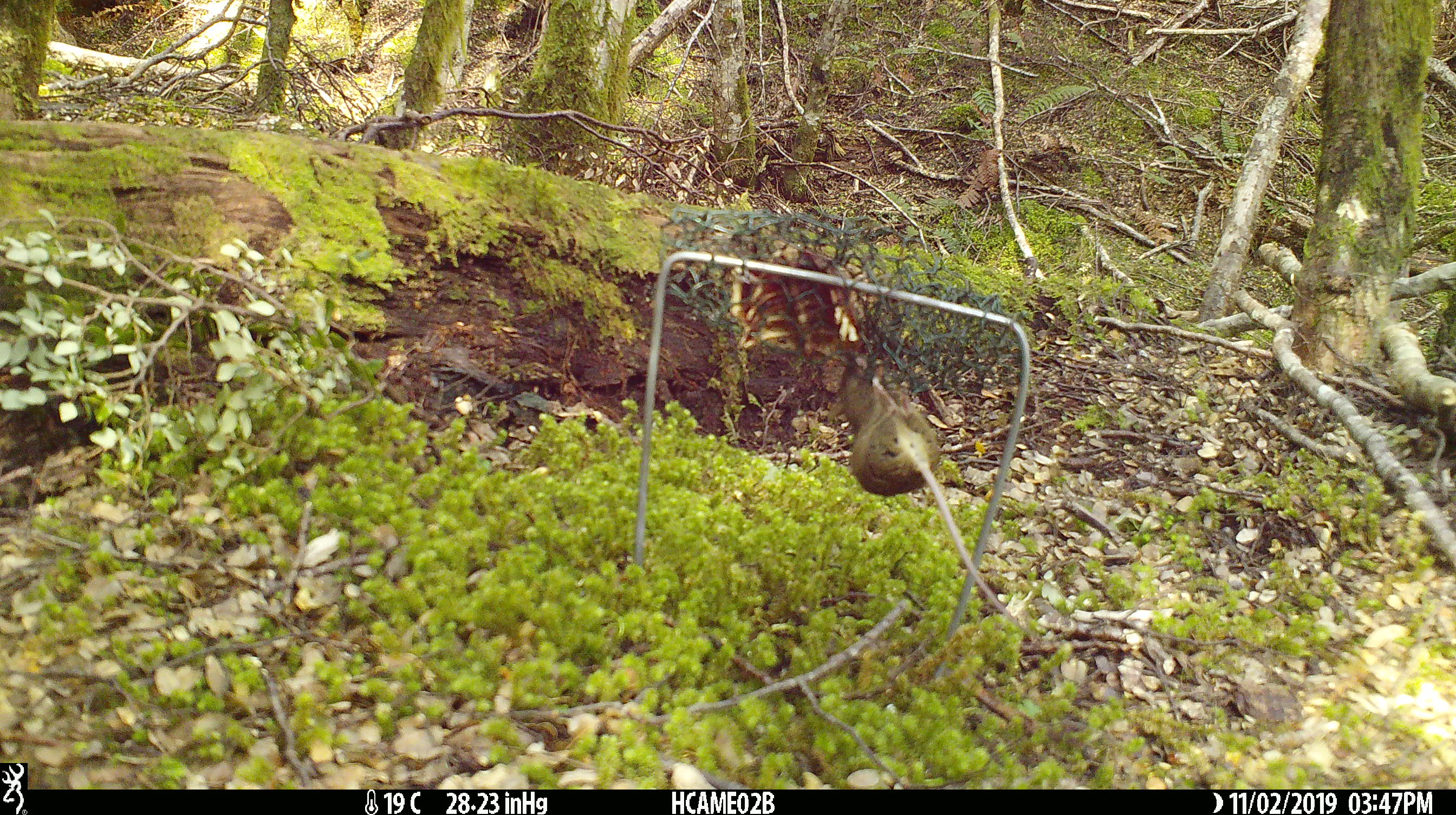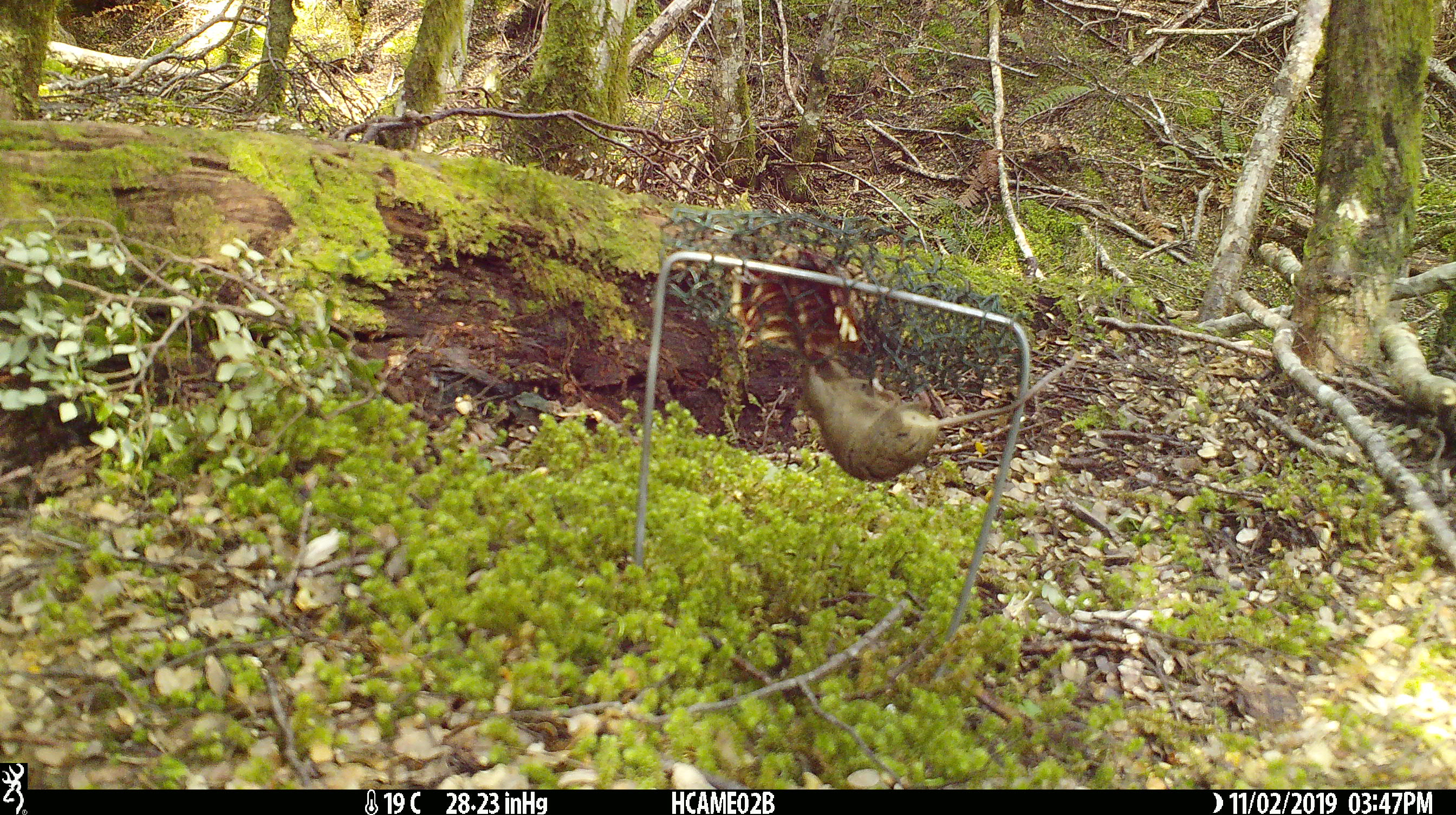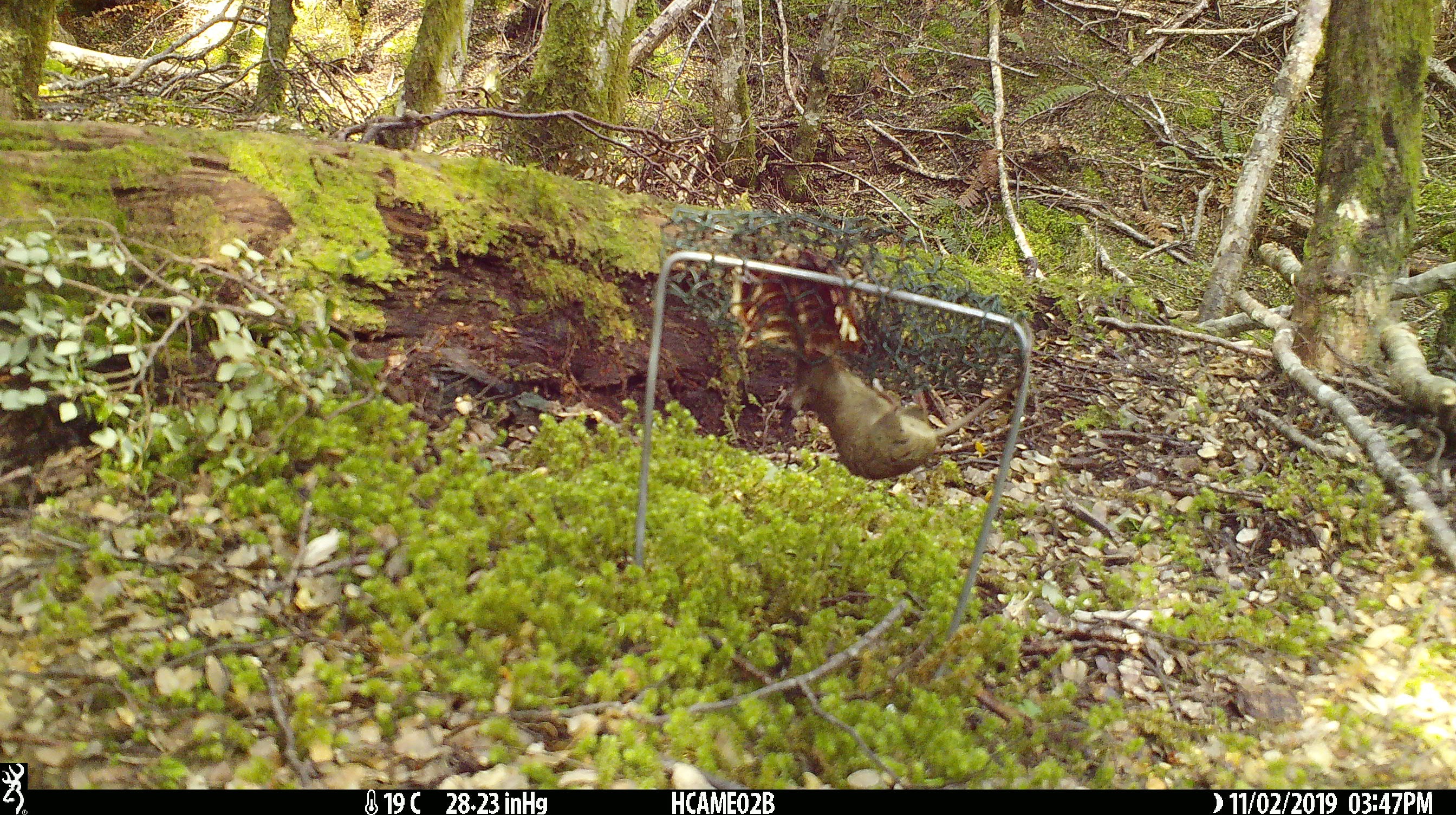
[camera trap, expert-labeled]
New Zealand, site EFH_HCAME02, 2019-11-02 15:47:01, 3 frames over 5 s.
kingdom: Animalia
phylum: Chordata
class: Mammalia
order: Rodentia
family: Muridae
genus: Mus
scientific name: Mus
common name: mouse